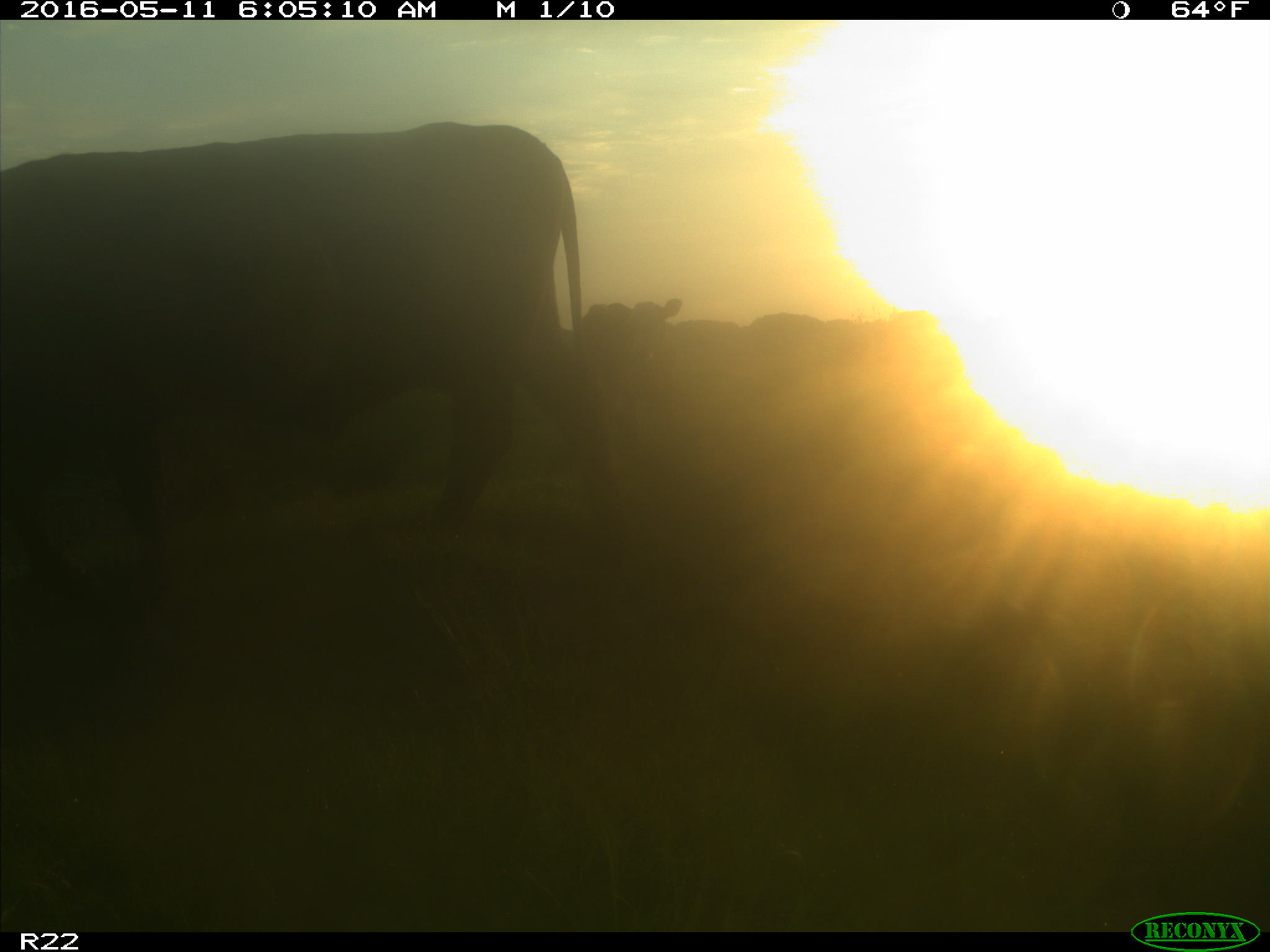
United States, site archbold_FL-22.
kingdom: Animalia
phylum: Chordata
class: Mammalia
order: Artiodactyla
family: Bovidae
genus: Bos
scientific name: Bos taurus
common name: domestic cow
Bos taurus (domestic cow).